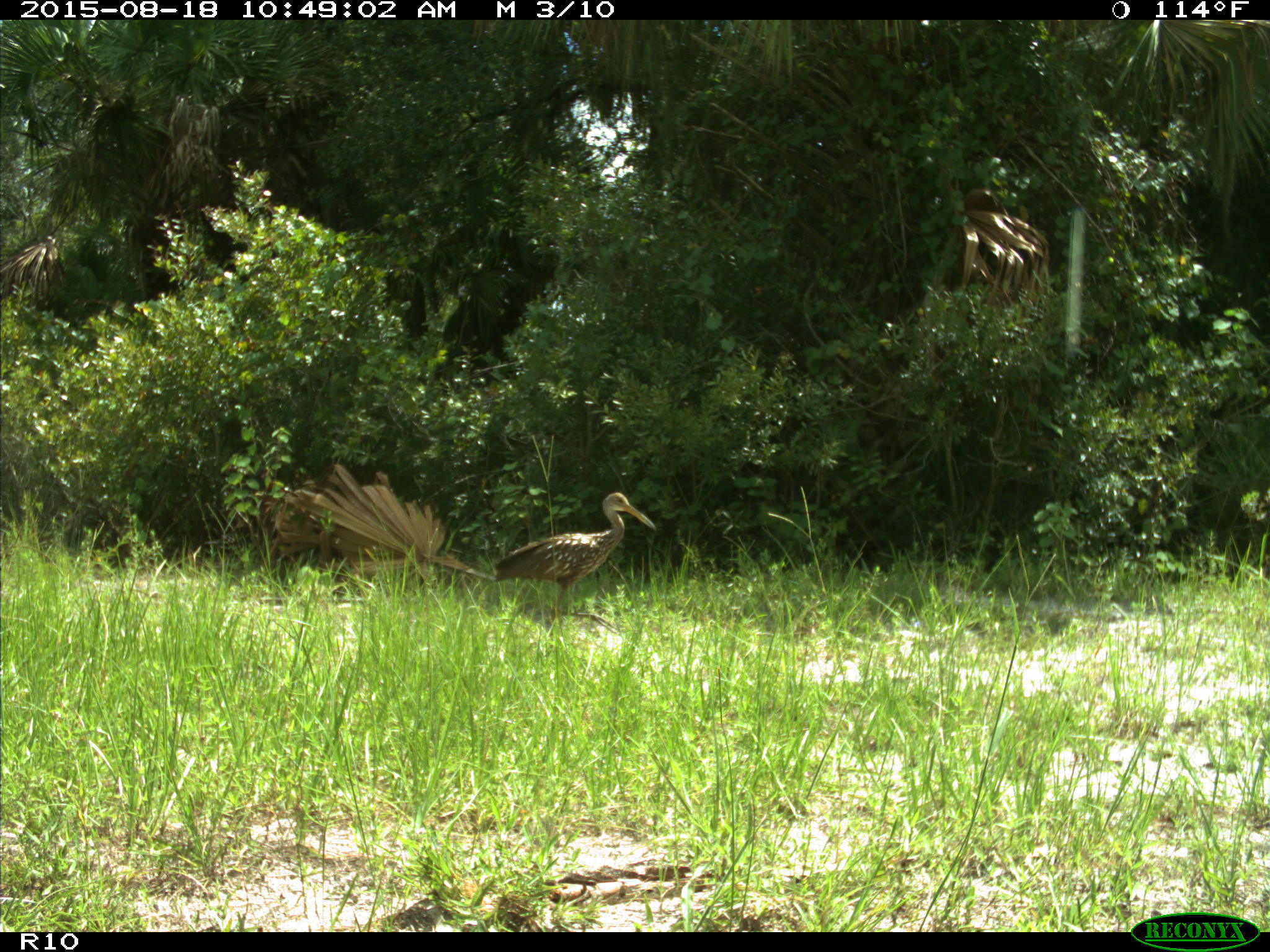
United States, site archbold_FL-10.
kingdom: Animalia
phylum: Chordata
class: Aves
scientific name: Aves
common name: birds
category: unidentified bird